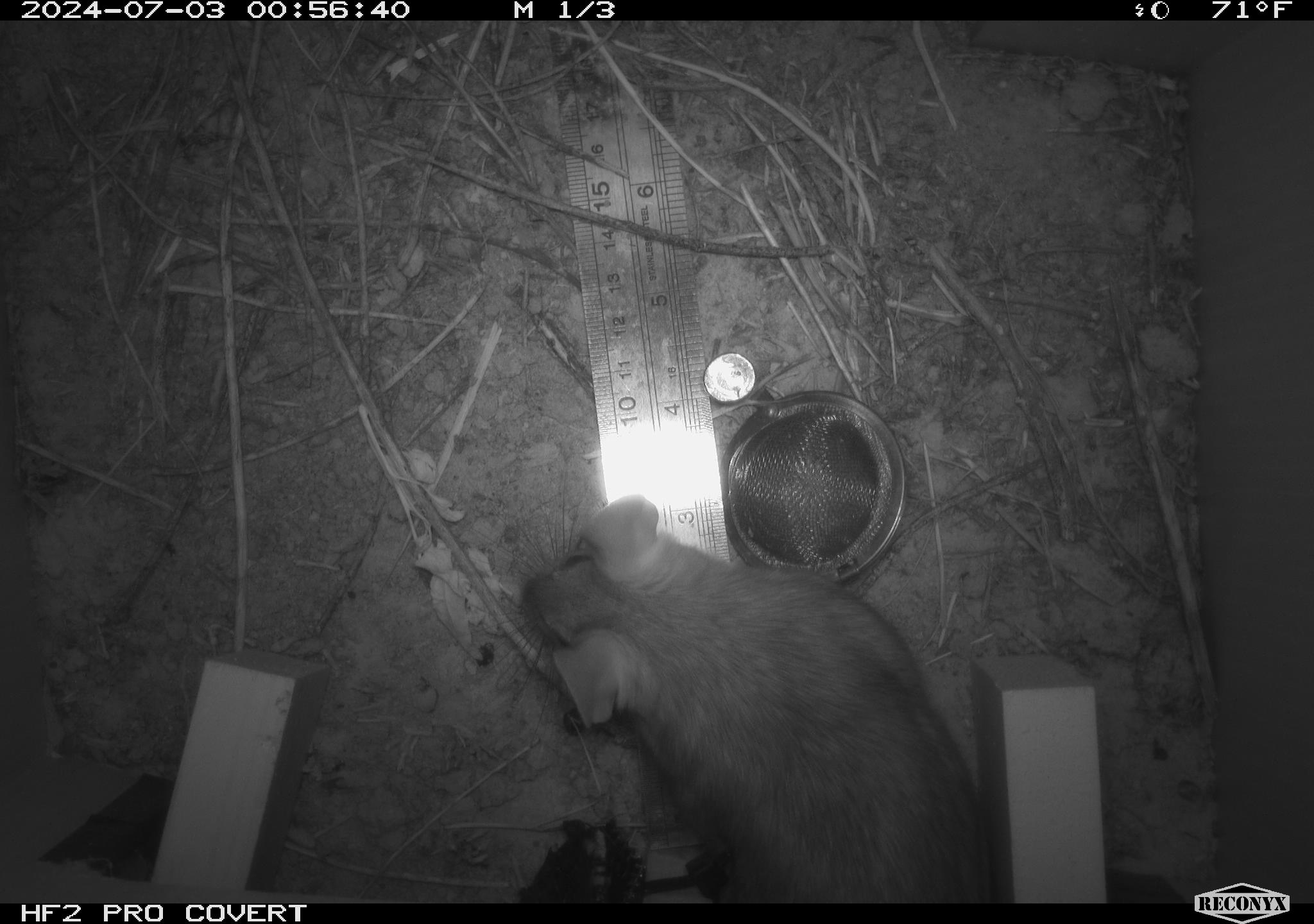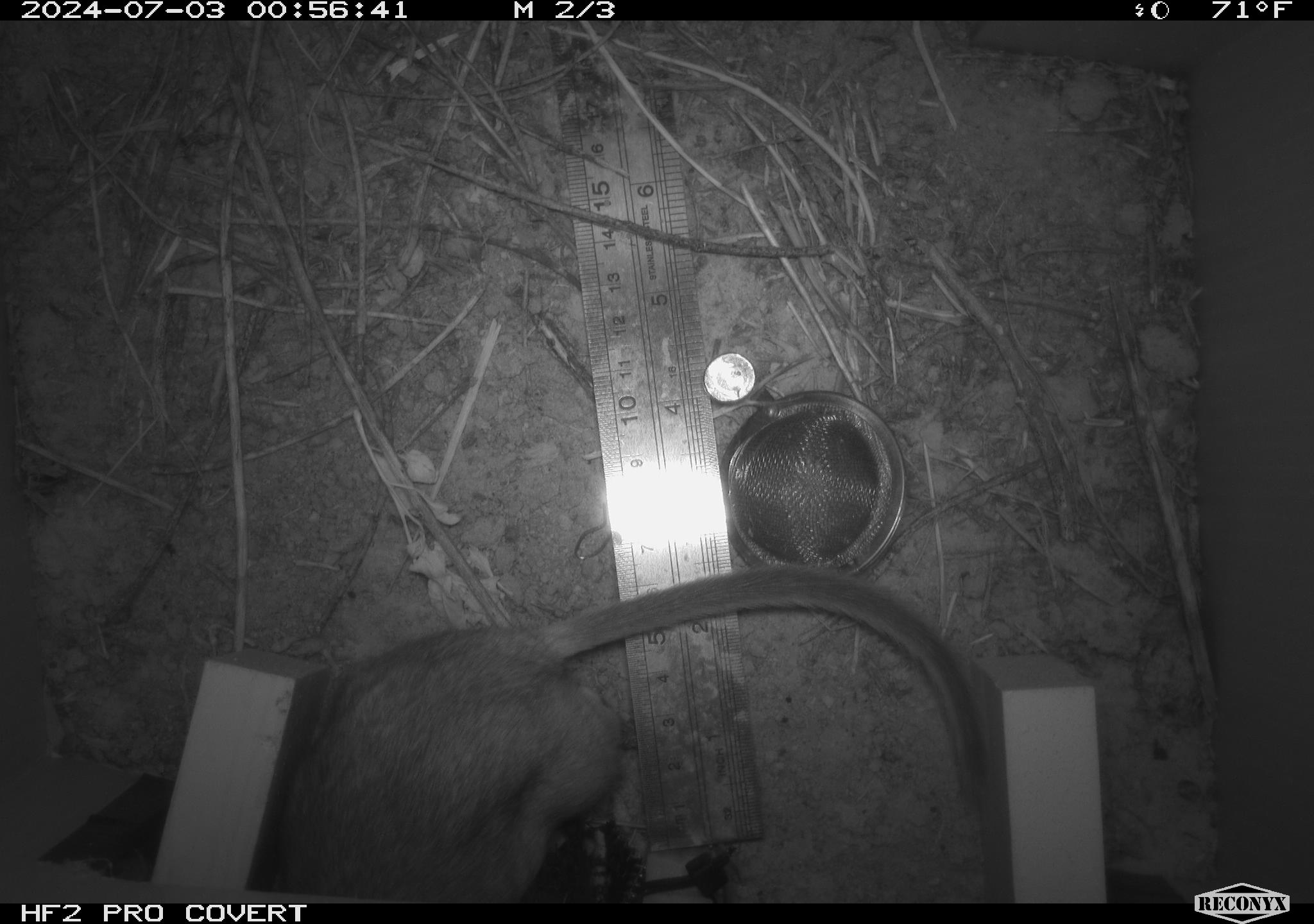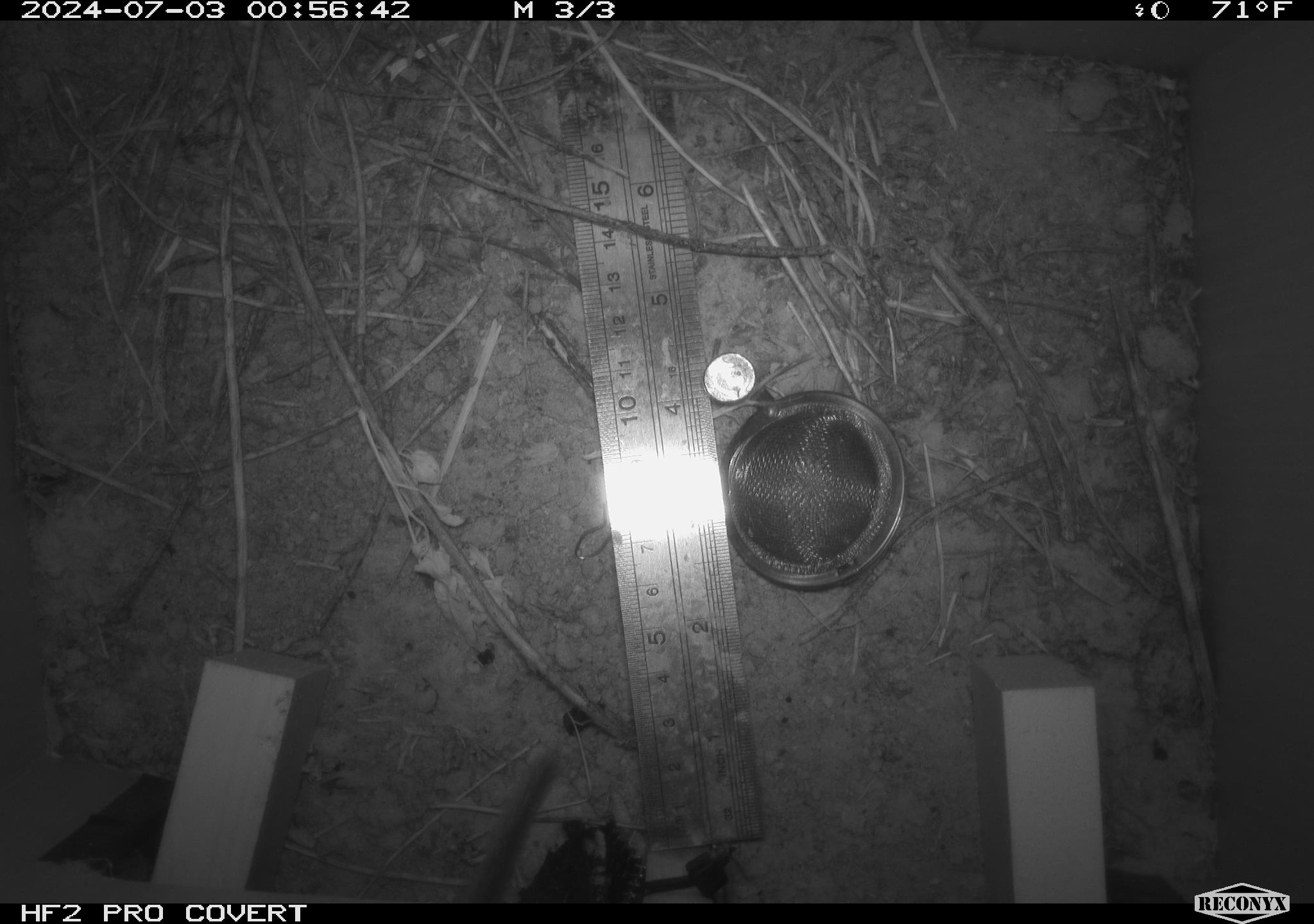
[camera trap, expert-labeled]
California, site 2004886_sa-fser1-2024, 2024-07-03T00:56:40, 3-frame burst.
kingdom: Animalia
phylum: Chordata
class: Mammalia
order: Rodentia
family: Cricetidae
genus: Neotoma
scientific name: Neotoma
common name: pack rat or woodrat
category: neotoma species